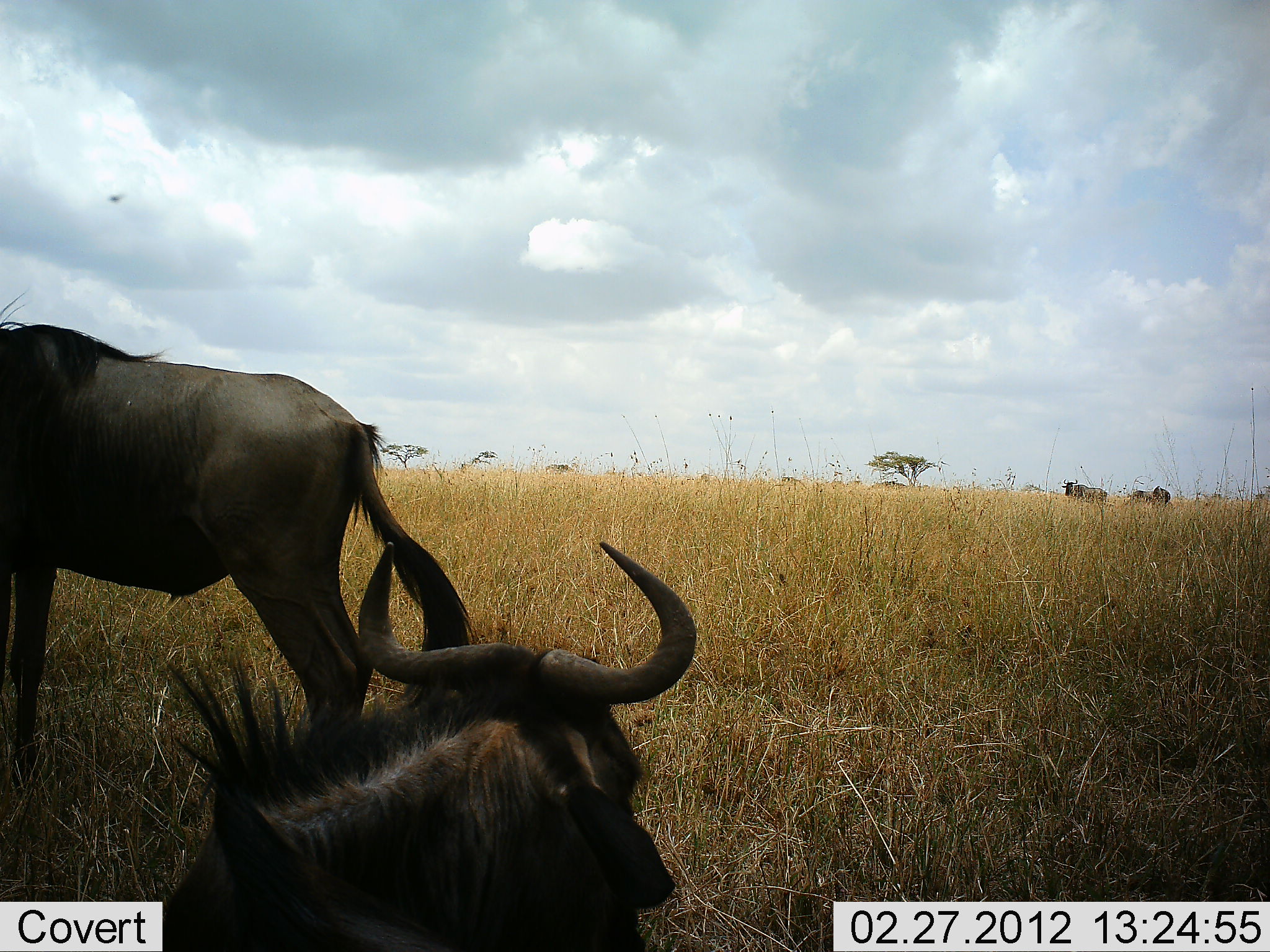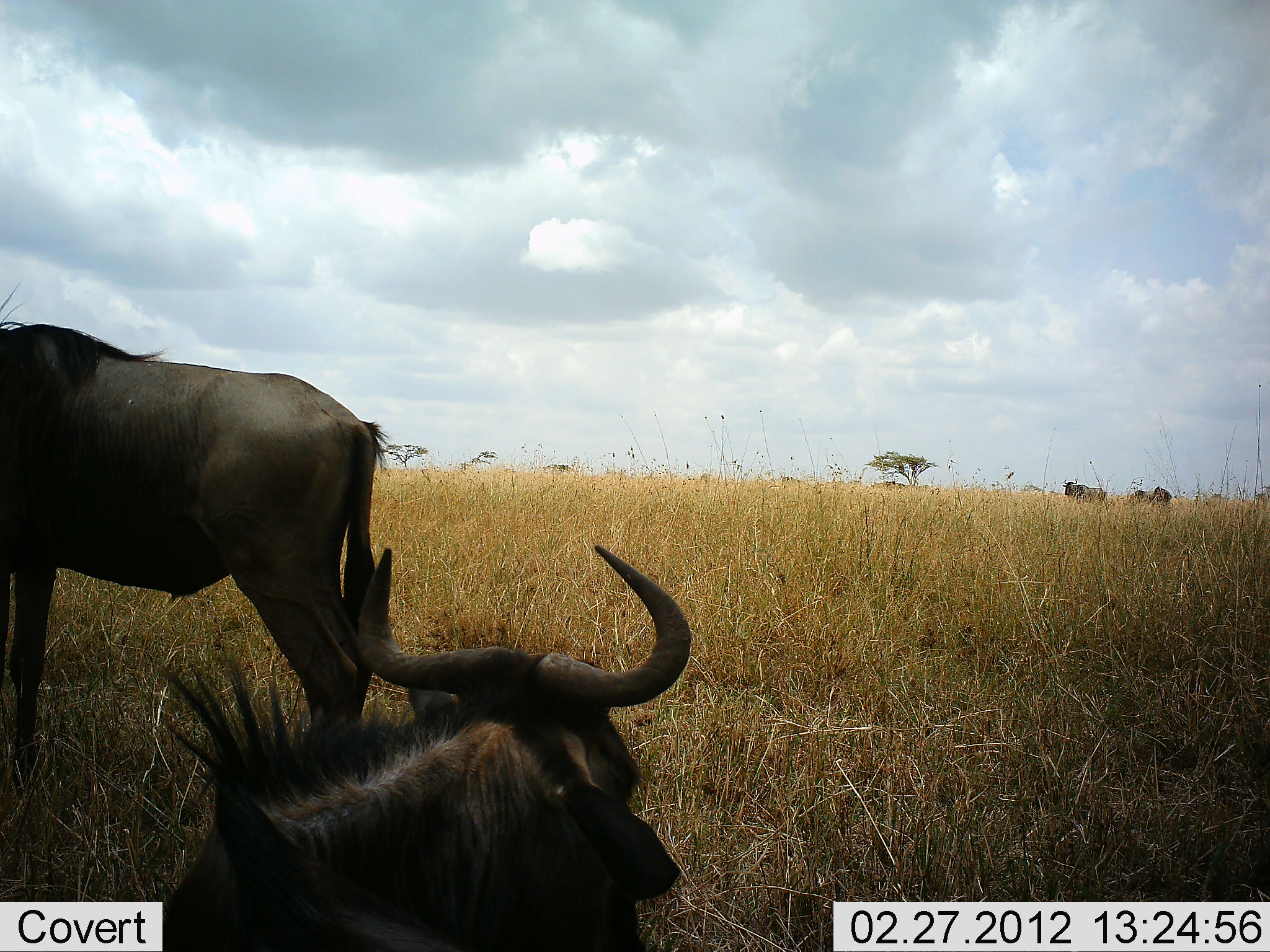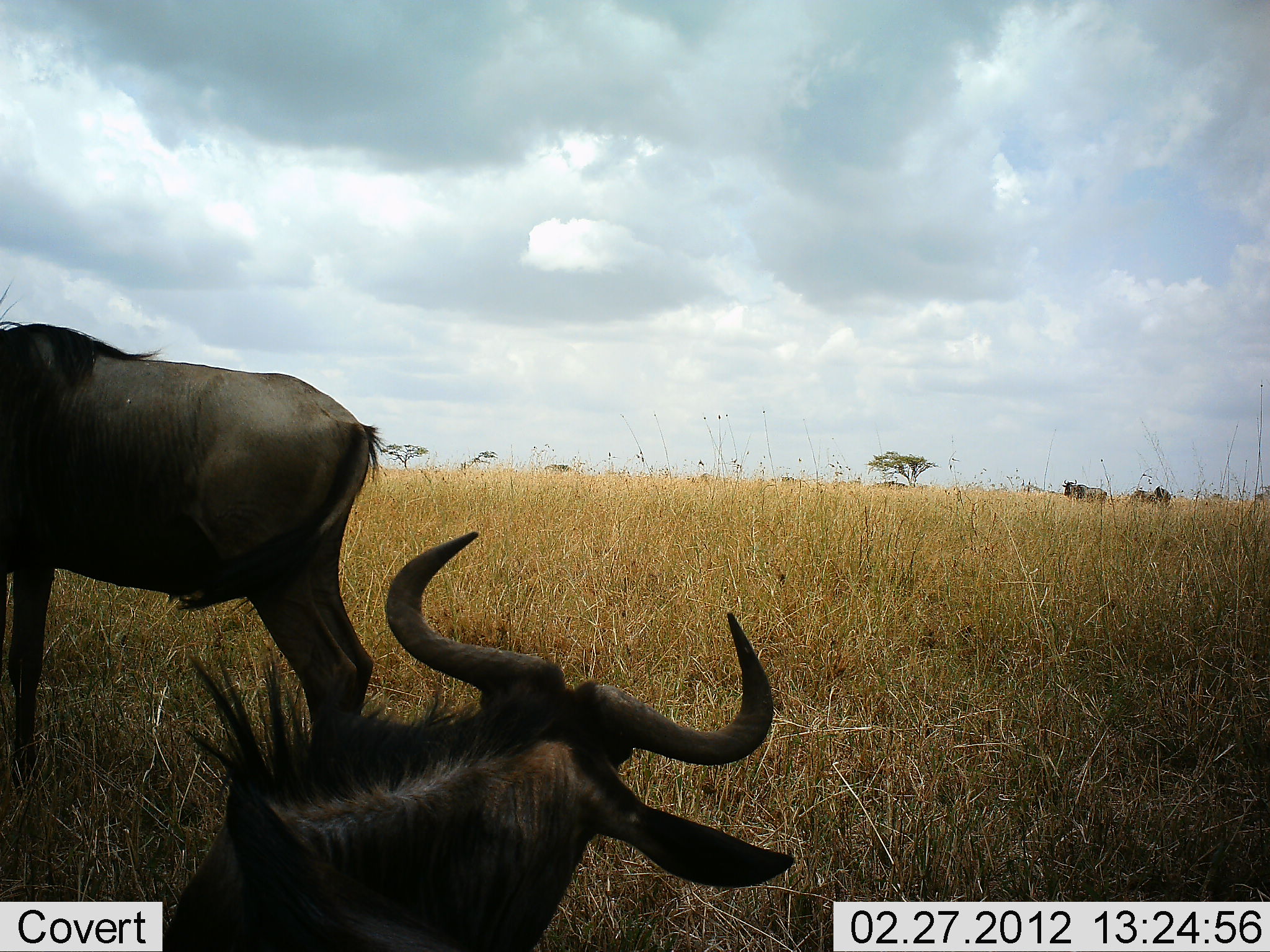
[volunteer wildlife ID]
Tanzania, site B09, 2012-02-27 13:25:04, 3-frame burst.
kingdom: Animalia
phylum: Chordata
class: Mammalia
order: Artiodactyla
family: Bovidae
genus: Connochaetes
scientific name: Connochaetes taurinus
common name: blue wildebeest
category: wildebeest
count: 4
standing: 76%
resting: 90%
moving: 0%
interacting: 0%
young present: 0%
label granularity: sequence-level